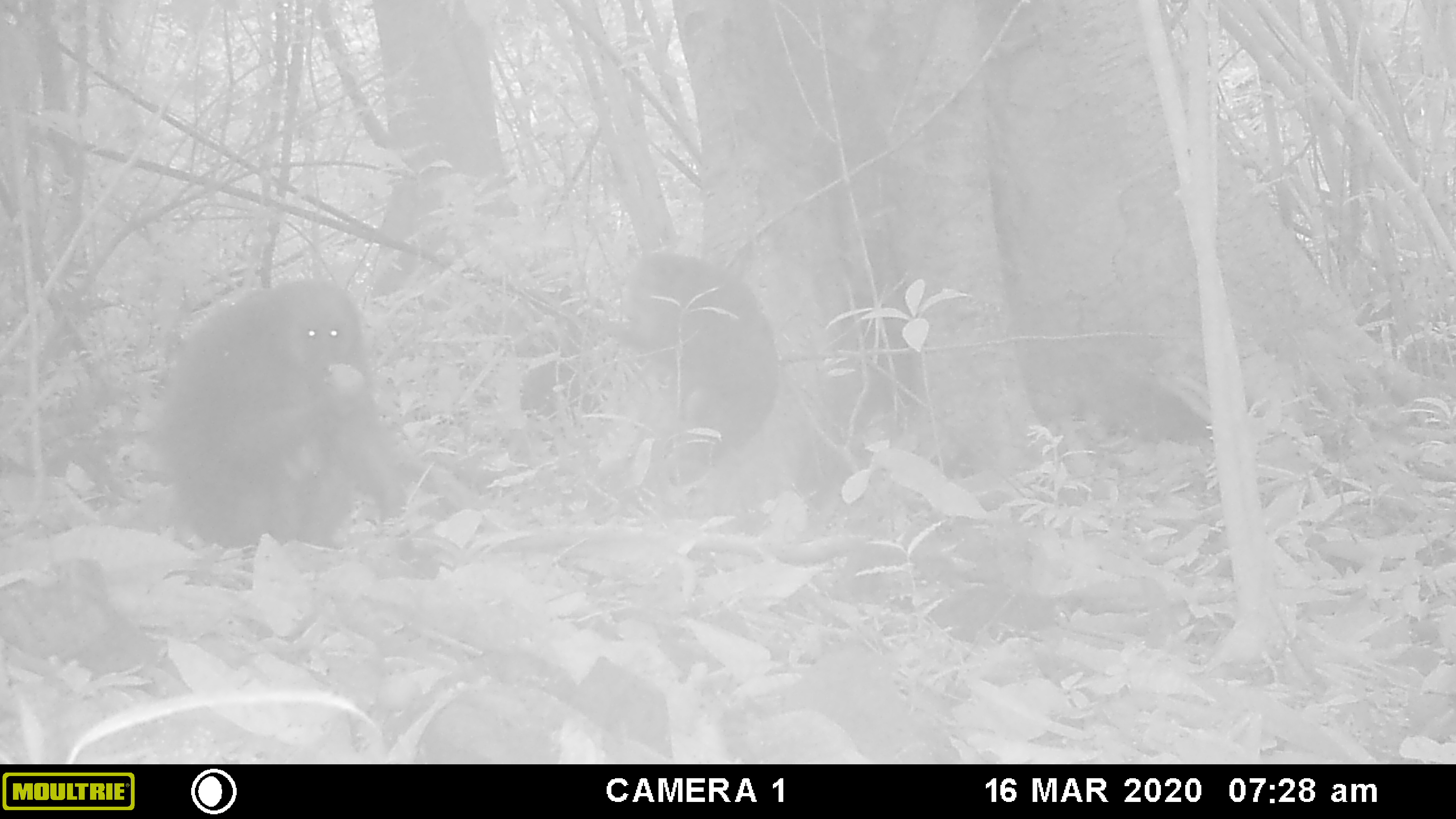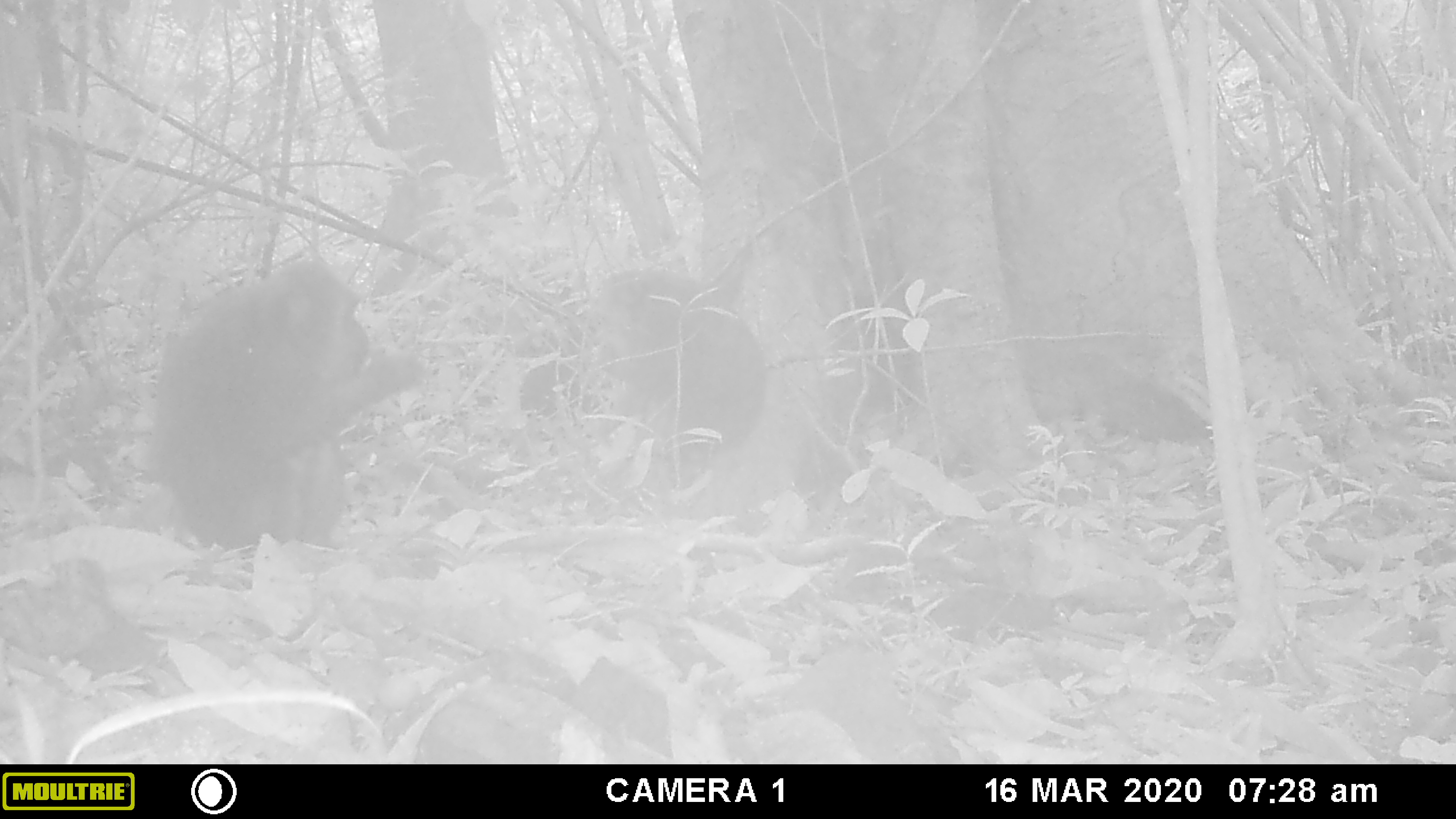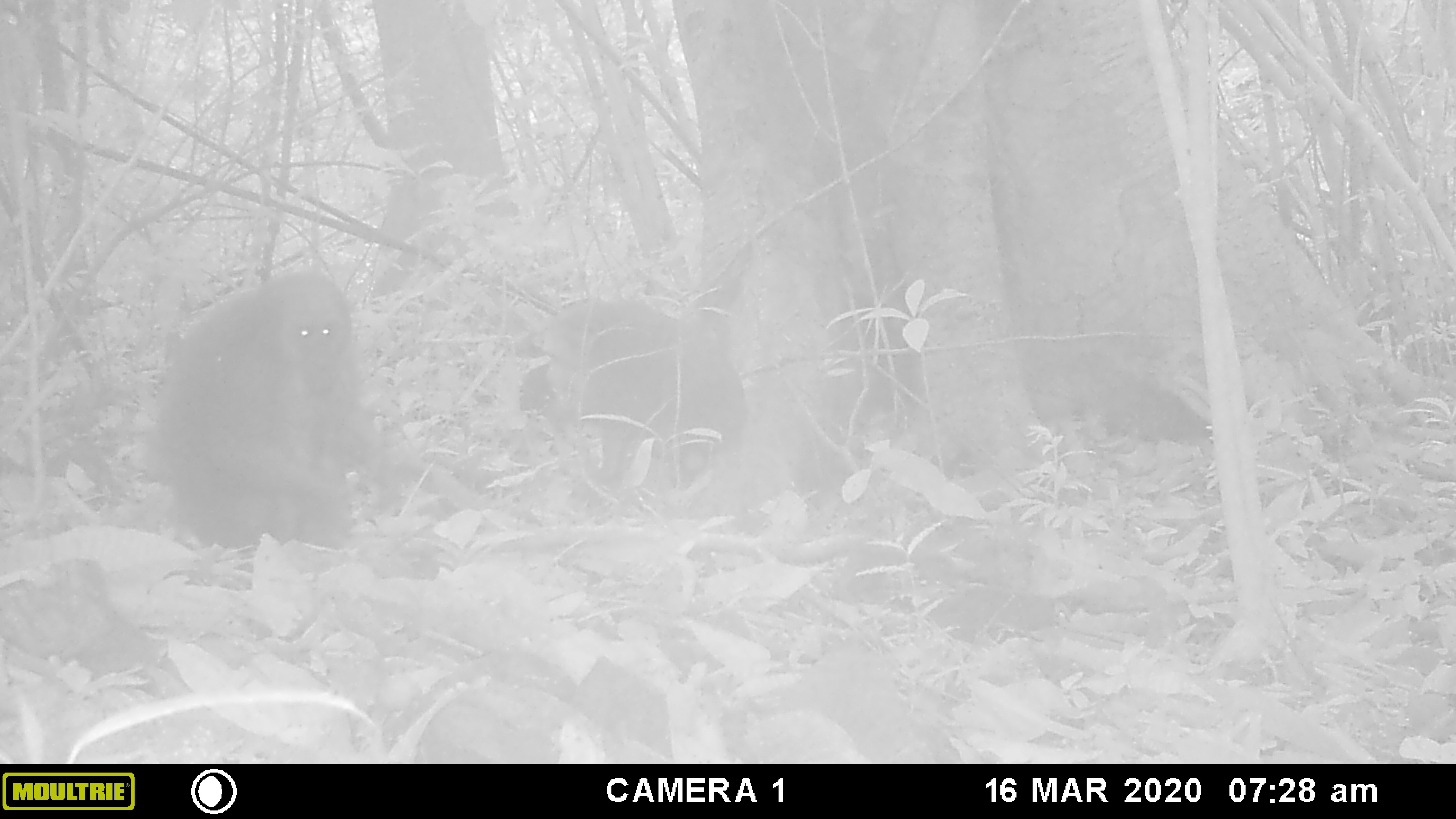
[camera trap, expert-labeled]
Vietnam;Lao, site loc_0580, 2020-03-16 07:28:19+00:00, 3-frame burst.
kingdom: Animalia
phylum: Chordata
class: Mammalia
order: Primates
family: Cercopithecidae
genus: Macaca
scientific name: Macaca arctoides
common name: stump-tailed macaque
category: stump tailed macaque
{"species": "stump tailed macaque (stump-tailed macaque) (Macaca arctoides)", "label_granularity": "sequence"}